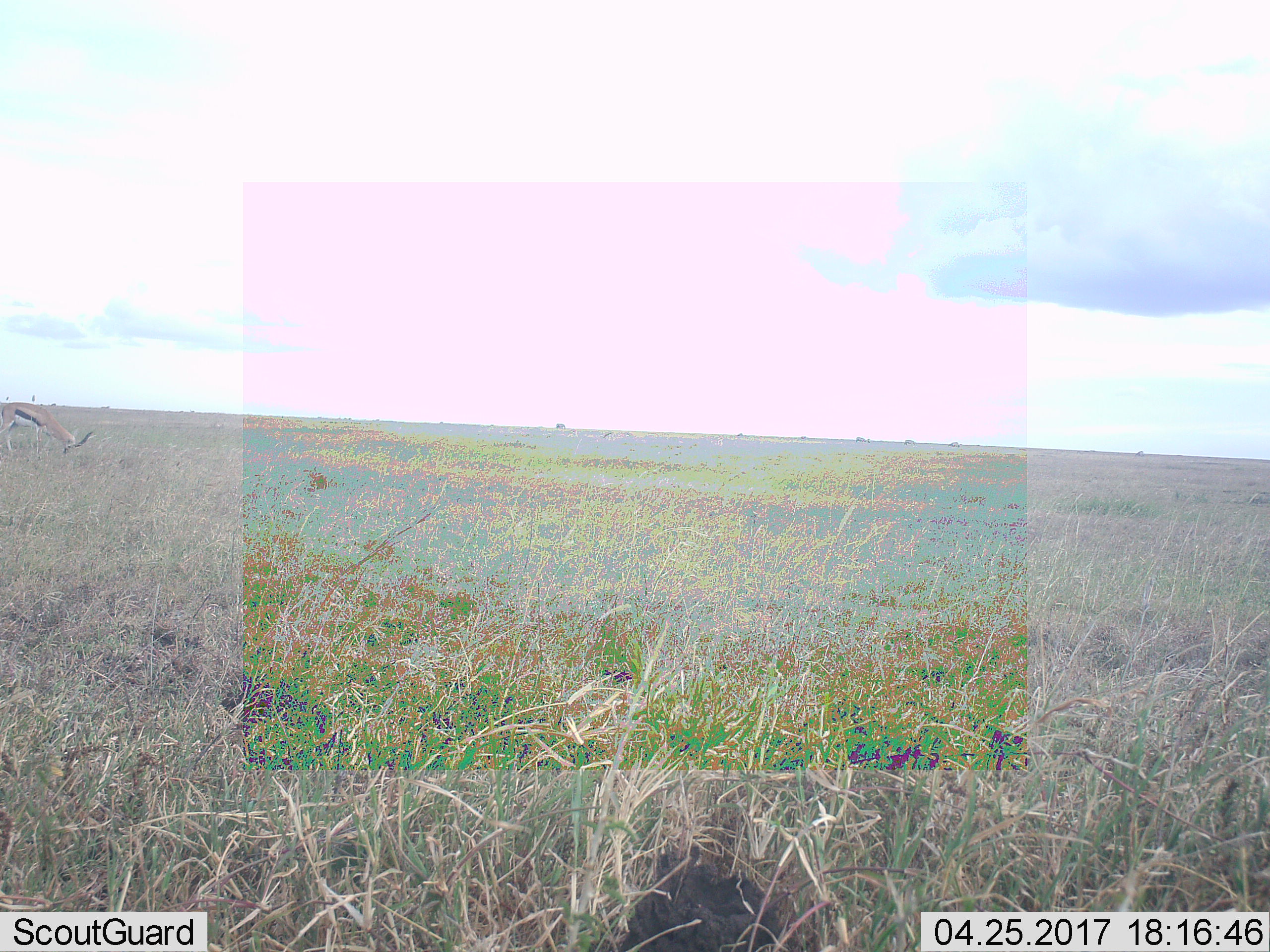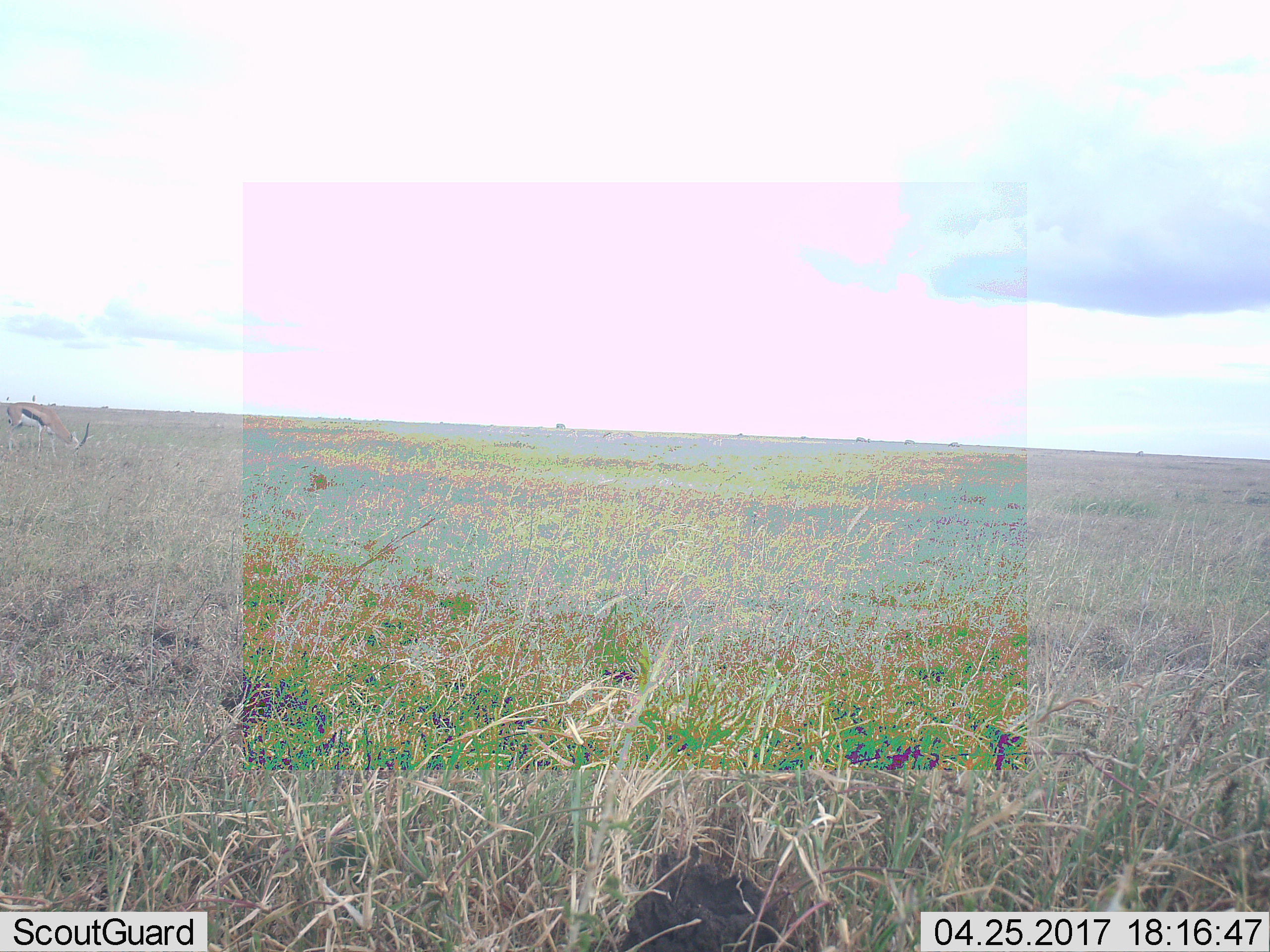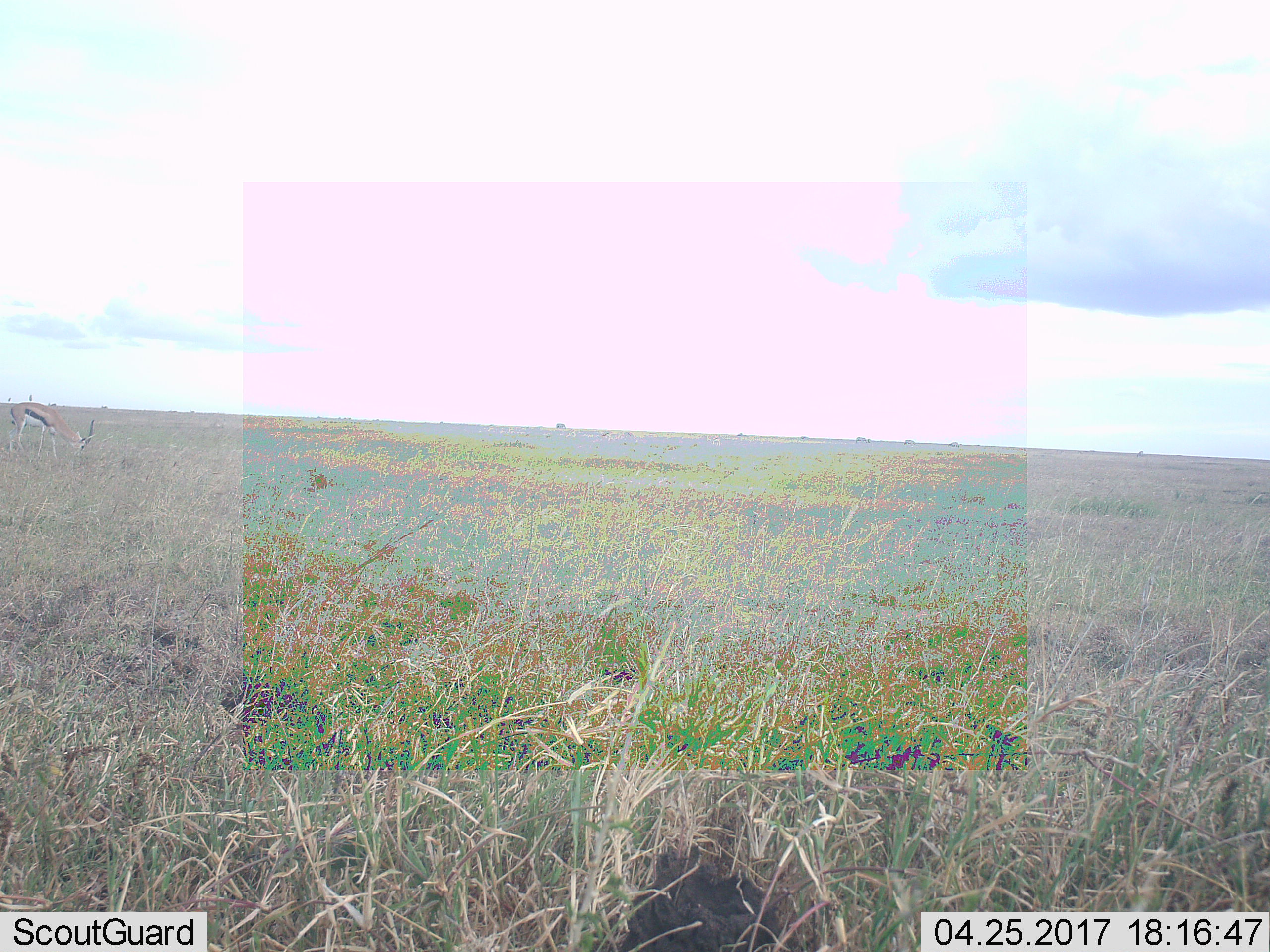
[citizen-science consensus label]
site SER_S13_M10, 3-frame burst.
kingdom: Animalia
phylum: Chordata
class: Mammalia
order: Artiodactyla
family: Bovidae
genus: Eudorcas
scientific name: Eudorcas thomsonii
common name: thomson's gazelle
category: gazellethomsons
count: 1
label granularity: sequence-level